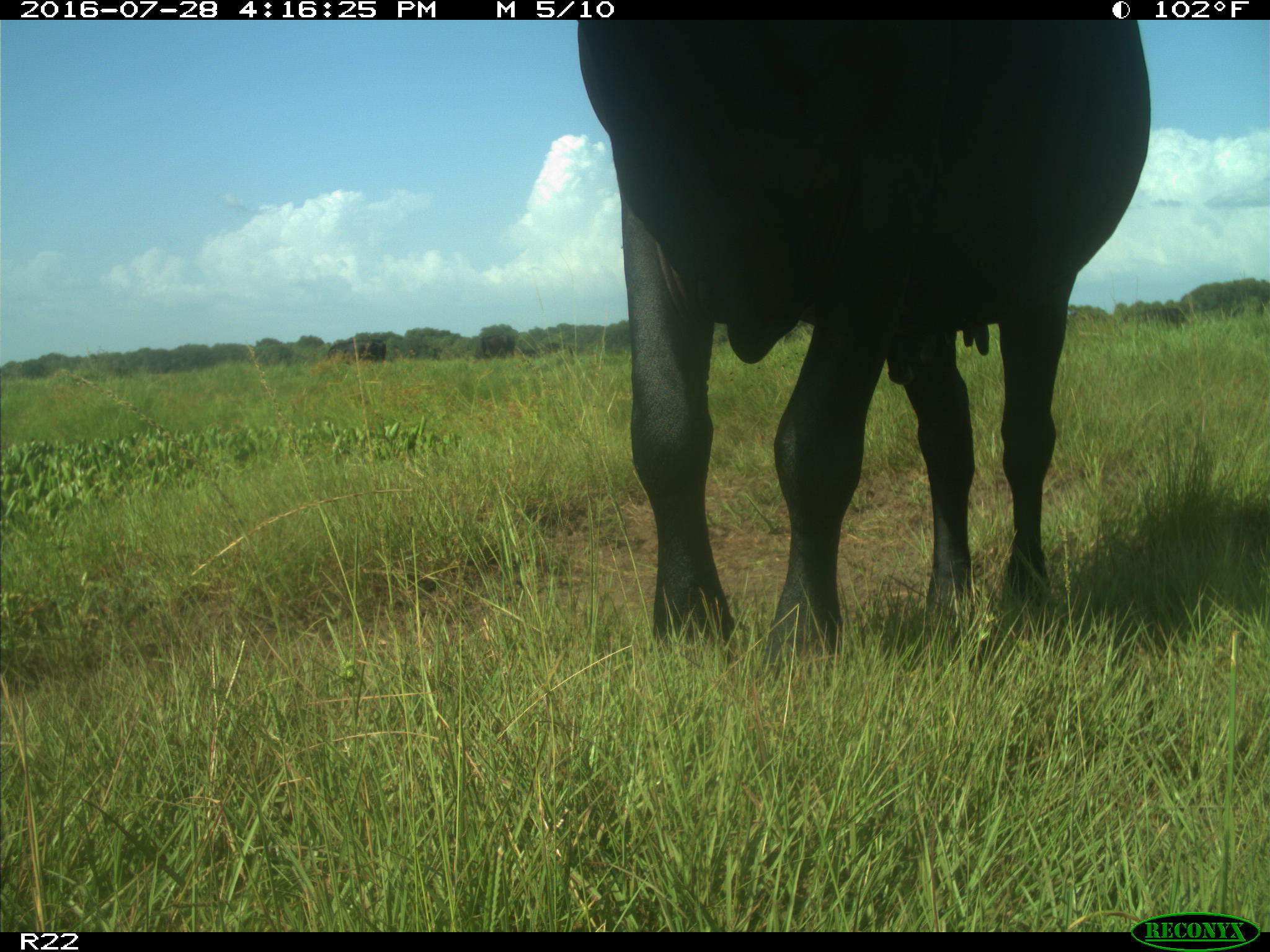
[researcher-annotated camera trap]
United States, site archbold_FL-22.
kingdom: Animalia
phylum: Chordata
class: Mammalia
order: Artiodactyla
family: Bovidae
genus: Bos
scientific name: Bos taurus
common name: domestic cow